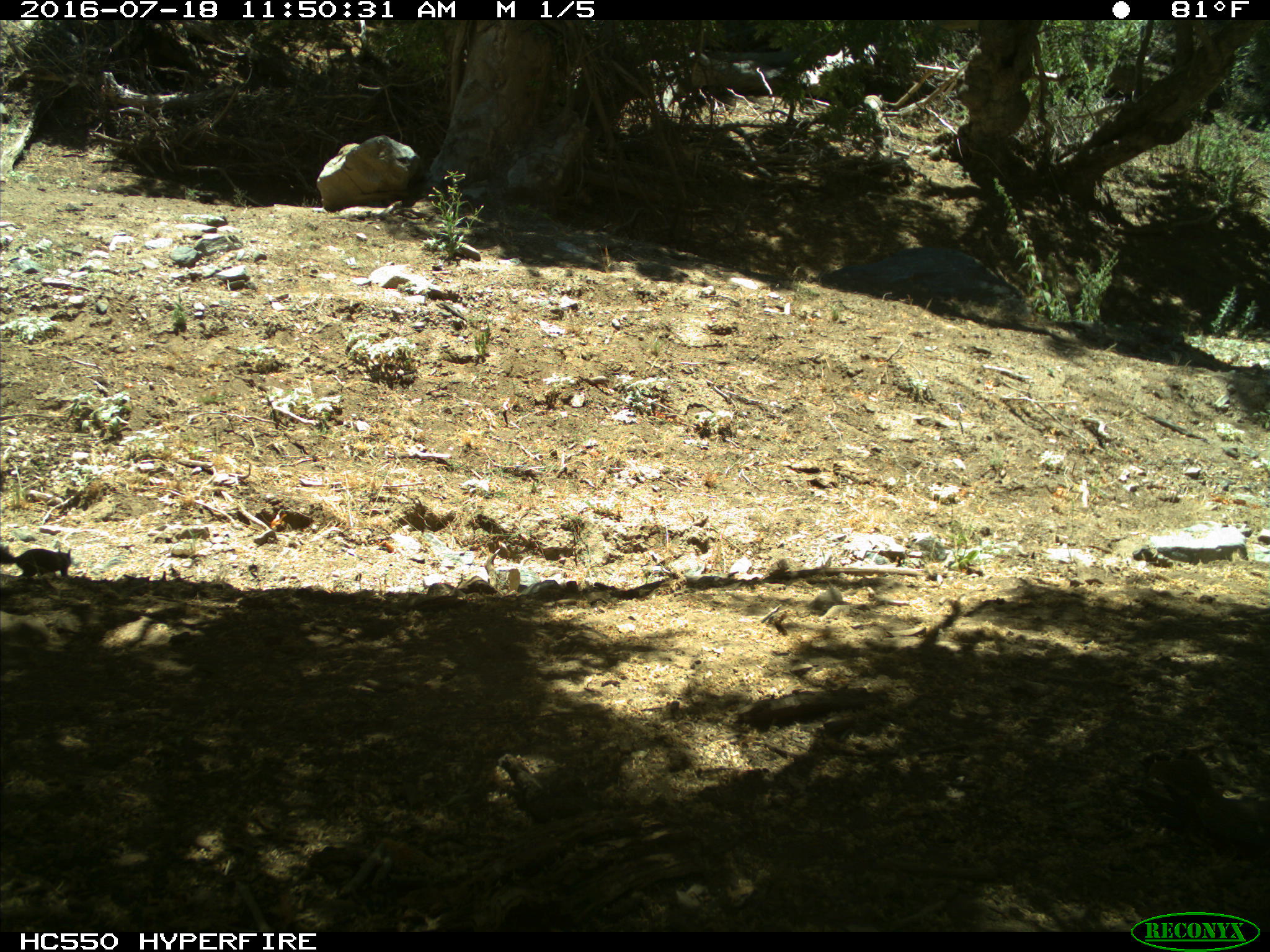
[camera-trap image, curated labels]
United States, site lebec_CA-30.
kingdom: Animalia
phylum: Chordata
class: Mammalia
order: Rodentia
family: Sciuridae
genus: Otospermophilus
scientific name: Otospermophilus beecheyi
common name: california ground squirrel